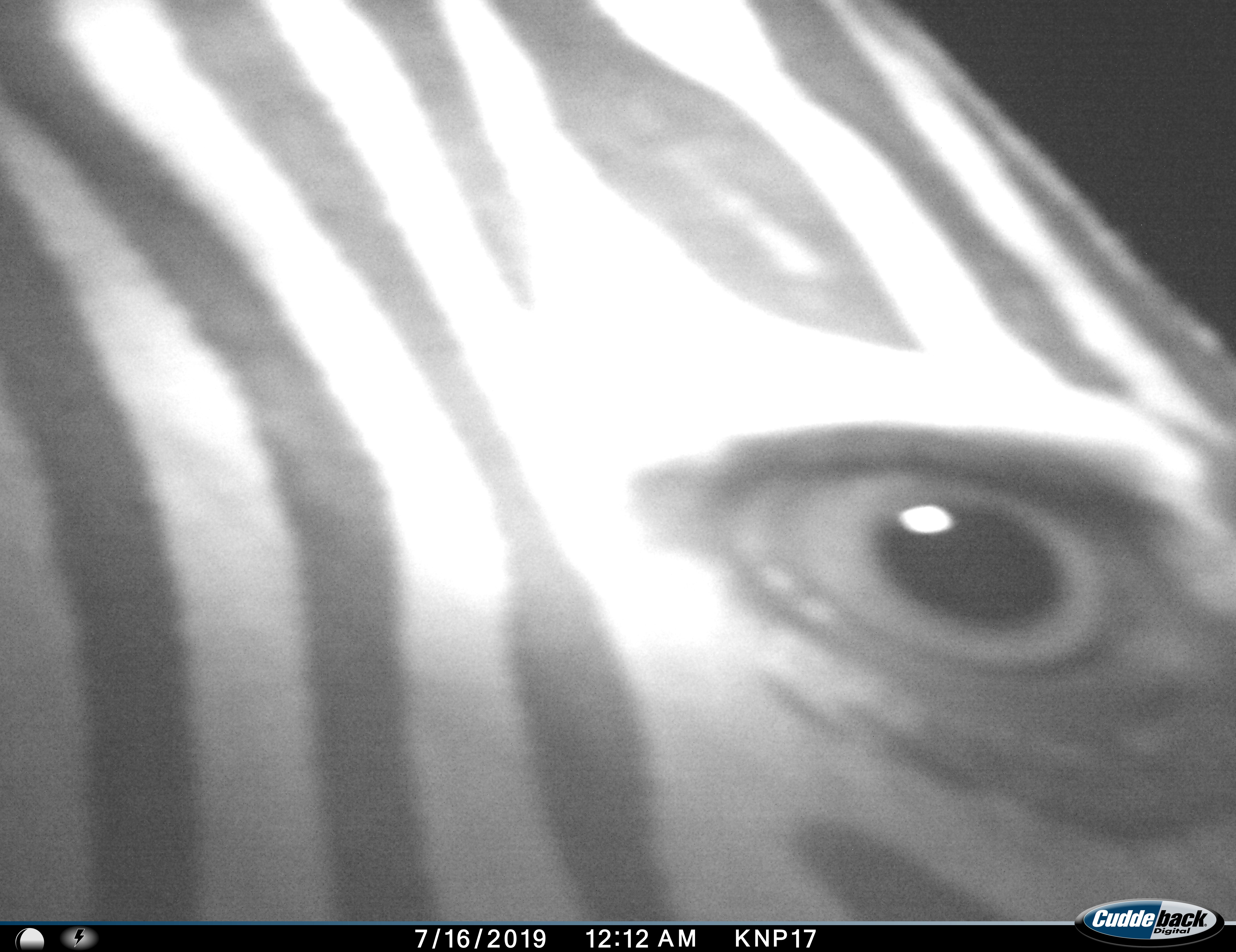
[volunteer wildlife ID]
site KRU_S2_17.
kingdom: Animalia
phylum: Chordata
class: Mammalia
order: Perissodactyla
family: Equidae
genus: Equus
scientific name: Equus quagga burchellii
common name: burchell's zebra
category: zebraburchells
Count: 1.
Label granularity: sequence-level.